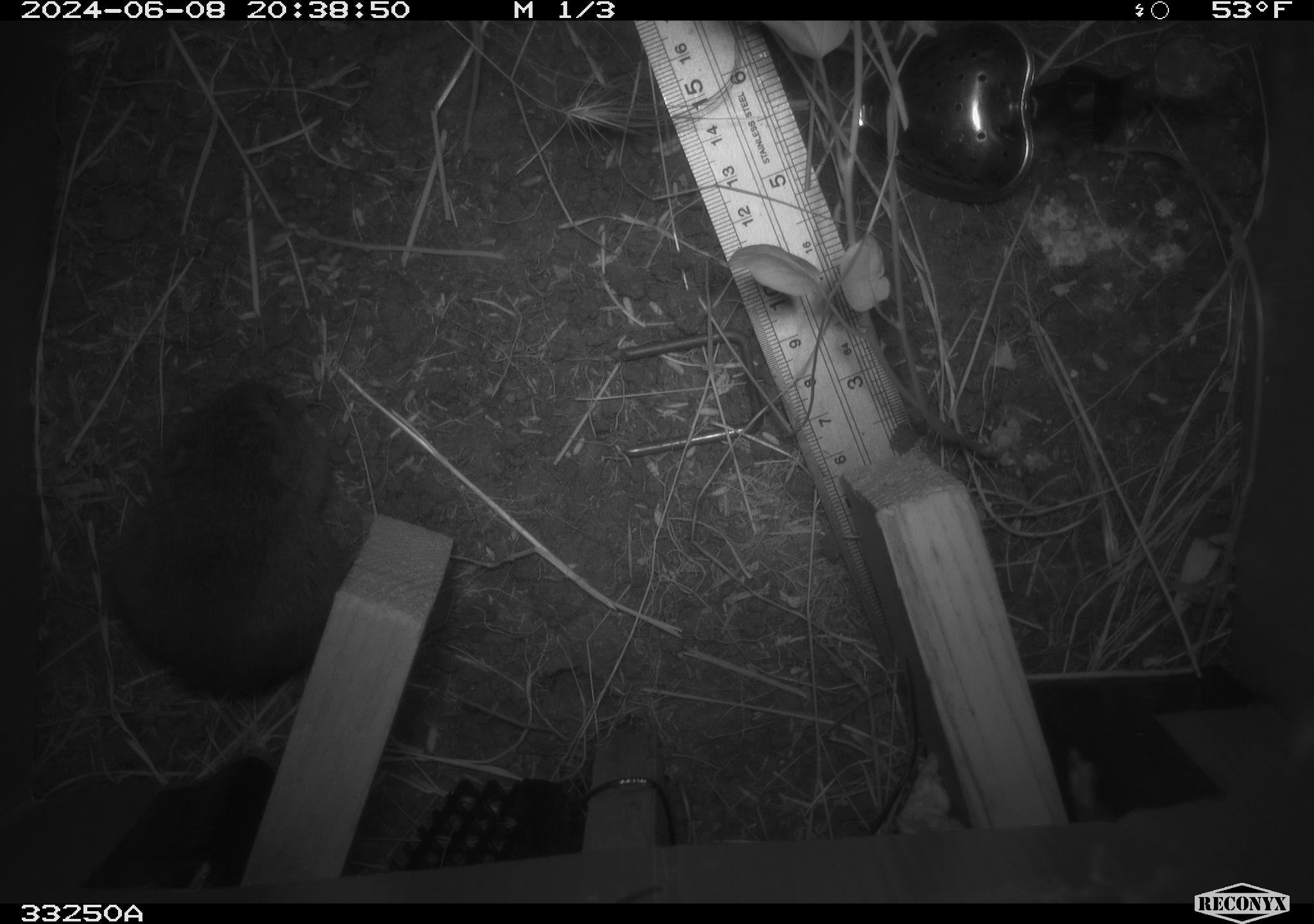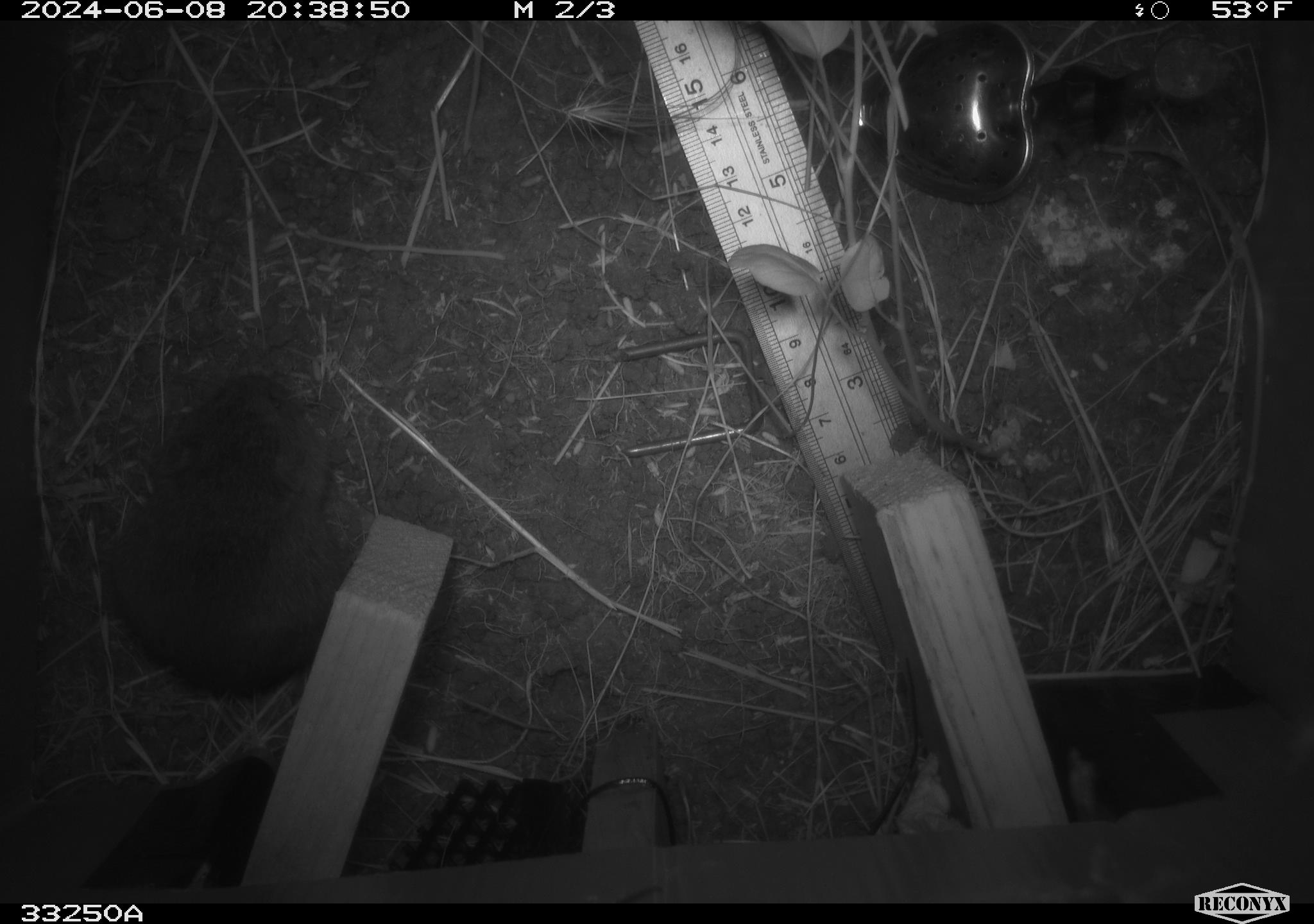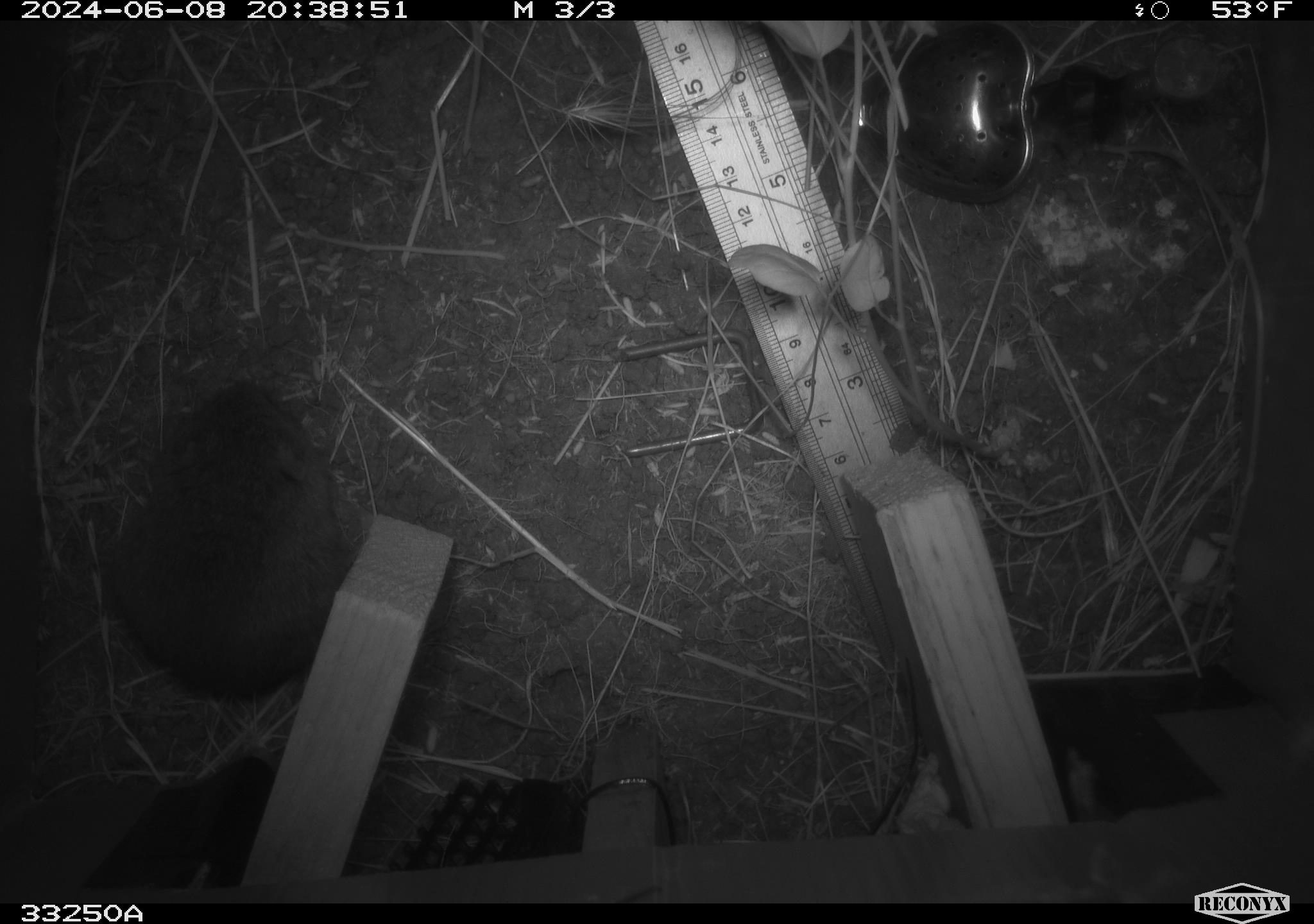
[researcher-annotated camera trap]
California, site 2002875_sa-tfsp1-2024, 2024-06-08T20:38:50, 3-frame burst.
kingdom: Animalia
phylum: Chordata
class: Mammalia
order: Rodentia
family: Cricetidae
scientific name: Arvicolinae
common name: voles, lemmings, and muskrats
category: arvicolinae subfamily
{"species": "arvicolinae subfamily (voles, lemmings, and muskrats) (Arvicolinae)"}